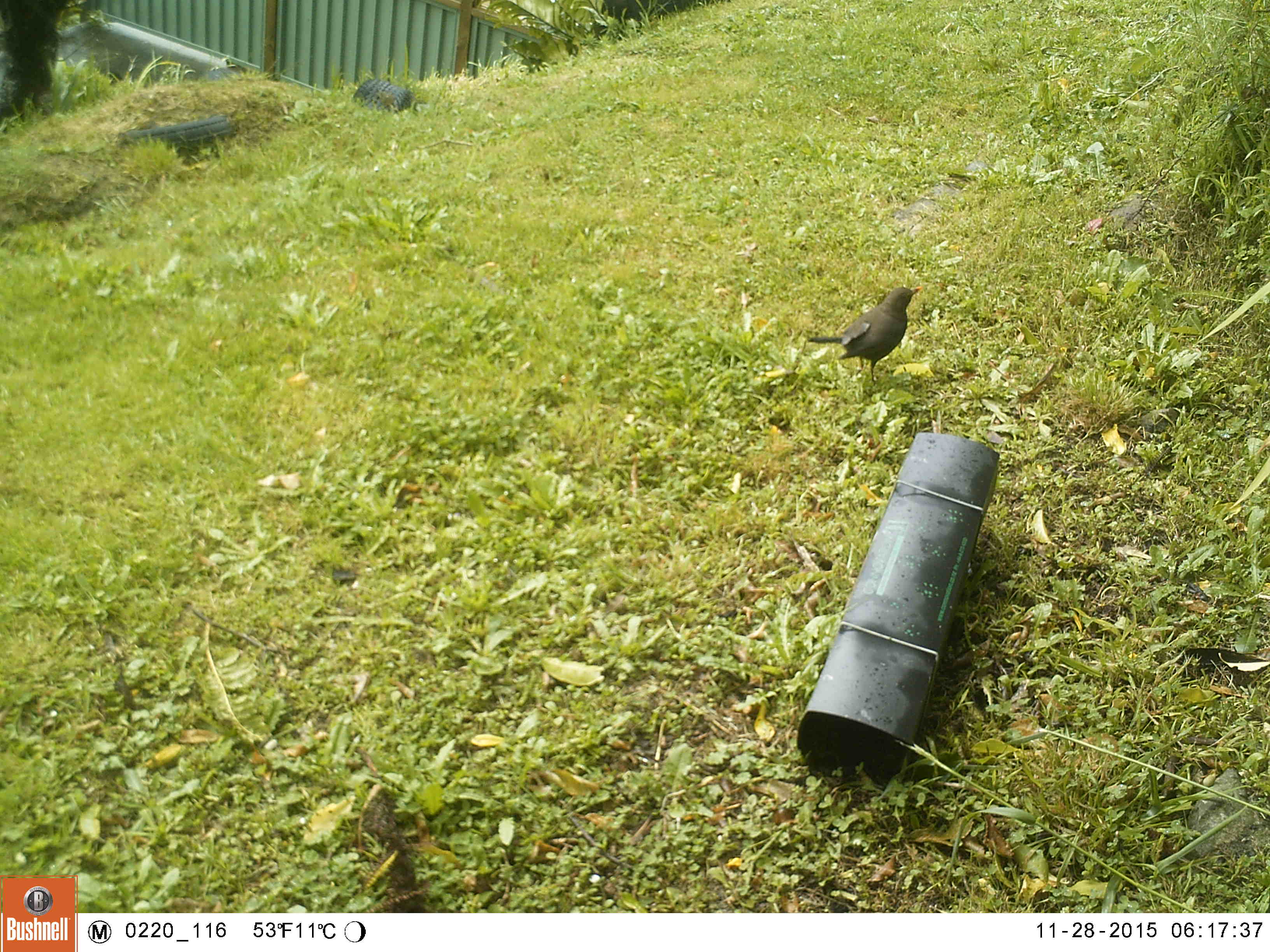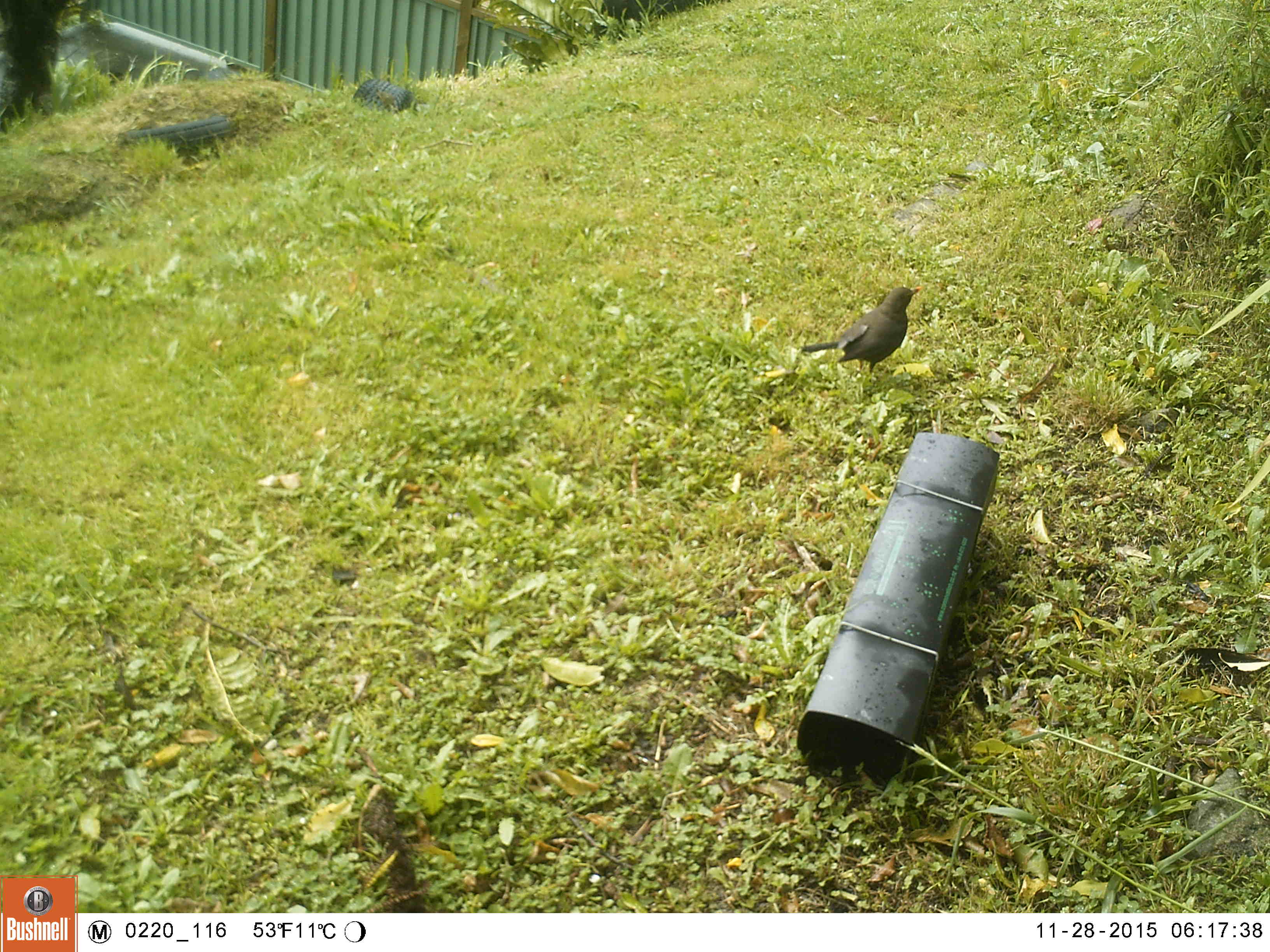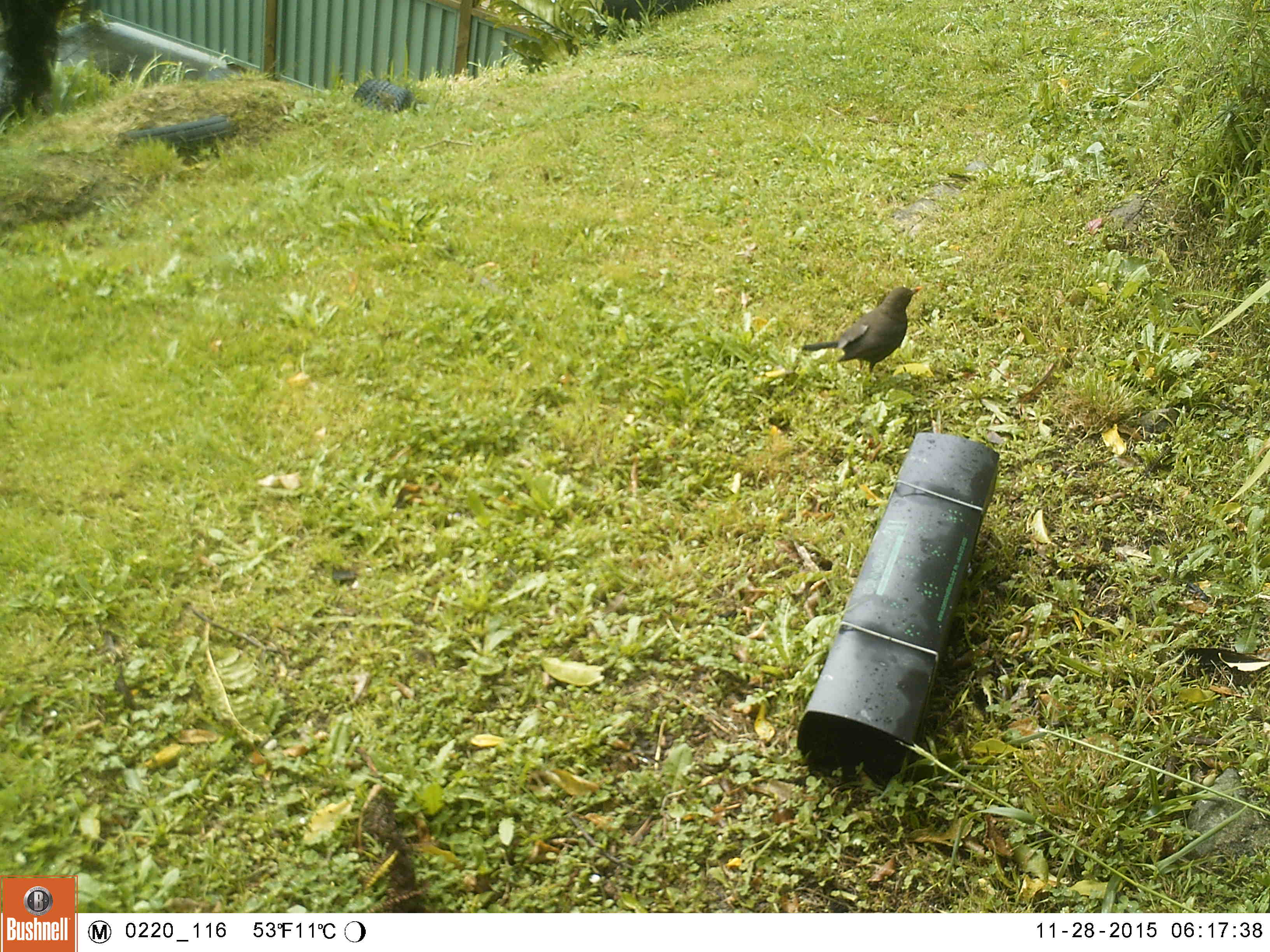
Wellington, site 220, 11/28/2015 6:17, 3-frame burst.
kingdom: Animalia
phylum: Chordata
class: Aves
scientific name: Aves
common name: bird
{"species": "bird (Aves)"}